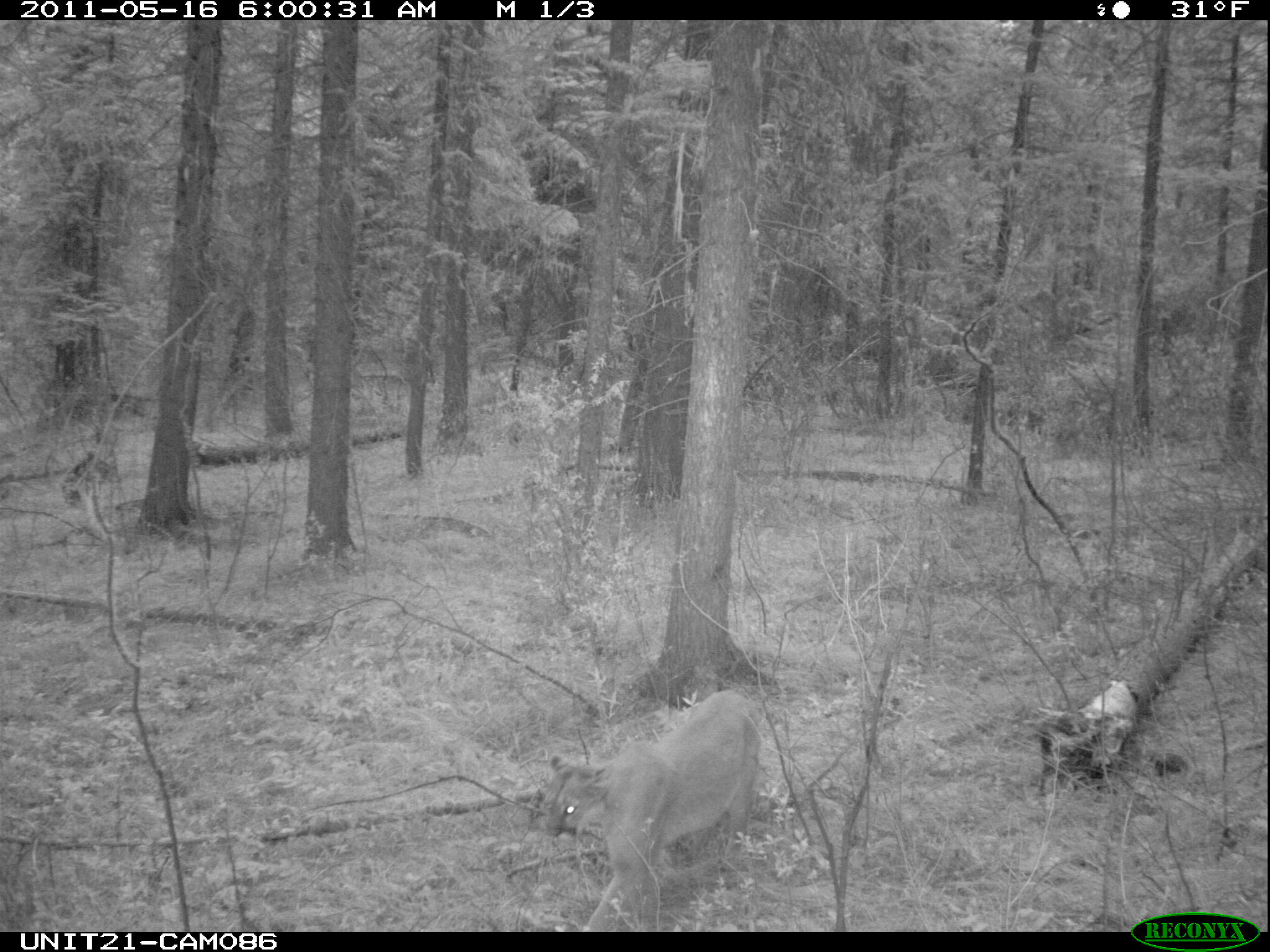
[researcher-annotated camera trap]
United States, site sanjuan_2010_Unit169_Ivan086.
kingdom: Animalia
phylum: Chordata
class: Mammalia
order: Carnivora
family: Felidae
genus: Puma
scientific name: Puma concolor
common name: mountain lion